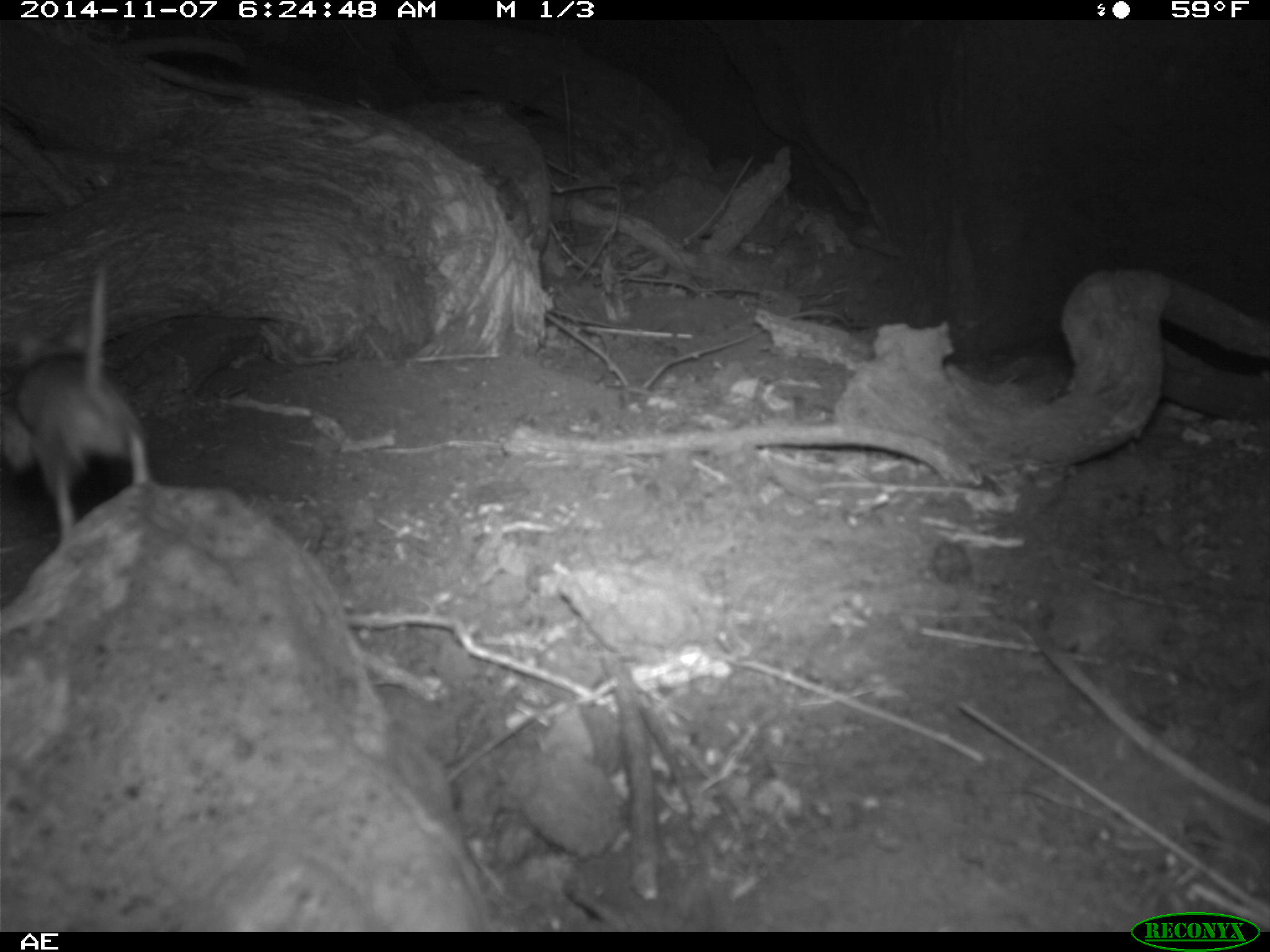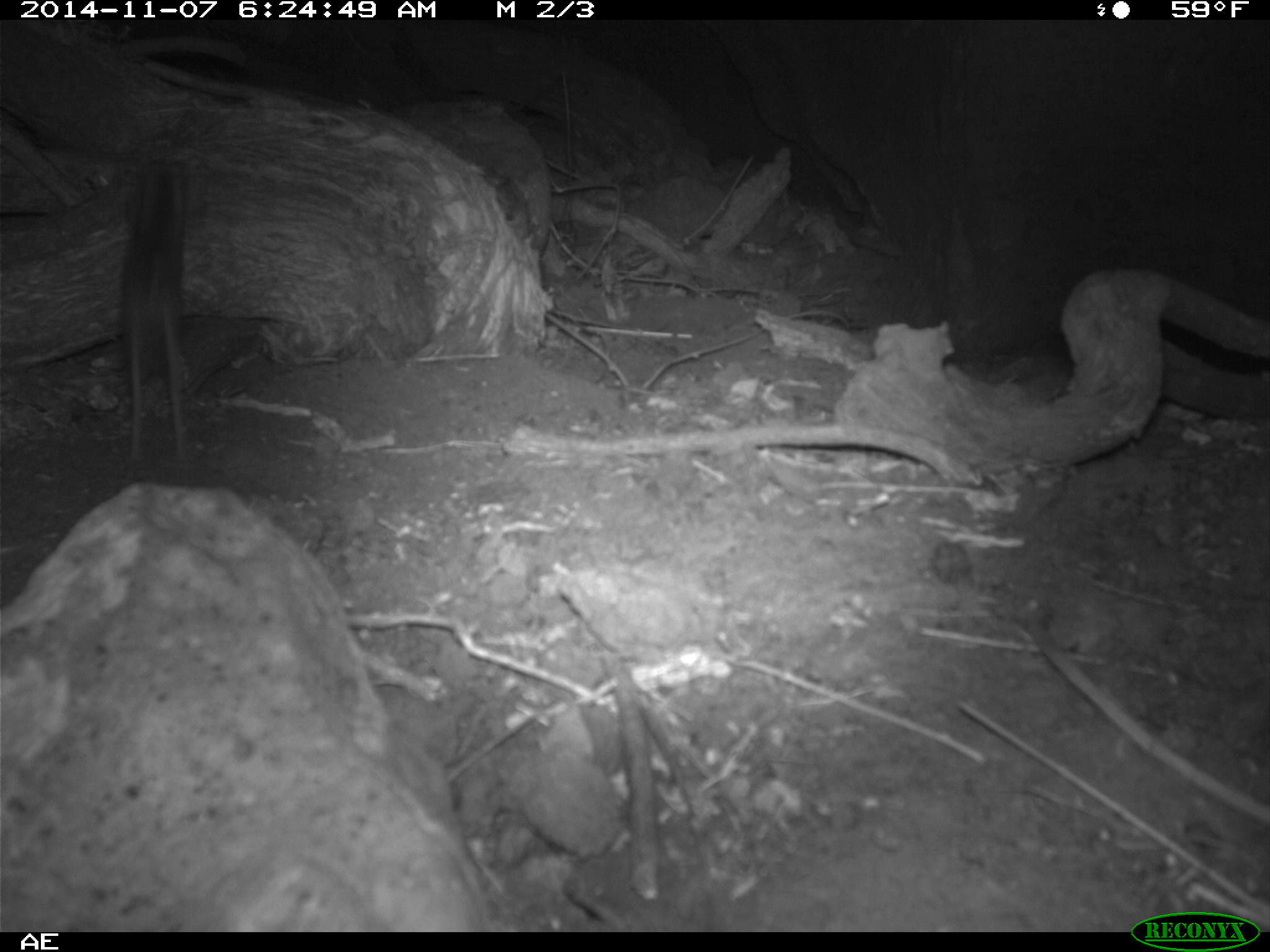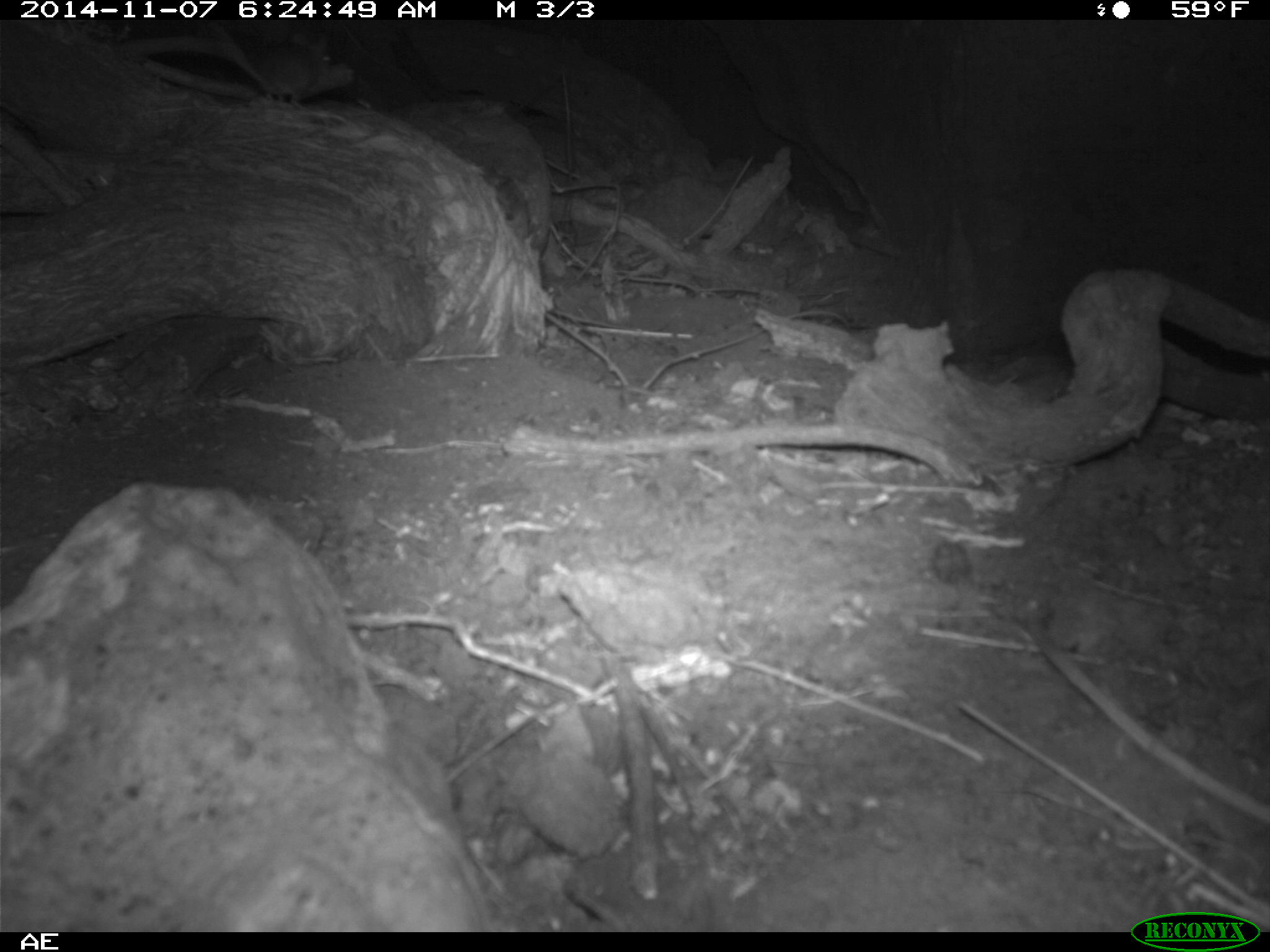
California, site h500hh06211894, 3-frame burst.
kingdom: Animalia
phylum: Chordata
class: Mammalia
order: Rodentia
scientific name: Rodentia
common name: rodent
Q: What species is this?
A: Rodent (Rodentia).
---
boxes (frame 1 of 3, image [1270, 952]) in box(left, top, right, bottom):
rodent: box(0, 266, 148, 542)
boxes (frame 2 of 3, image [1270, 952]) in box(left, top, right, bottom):
rodent: box(120, 156, 186, 461)